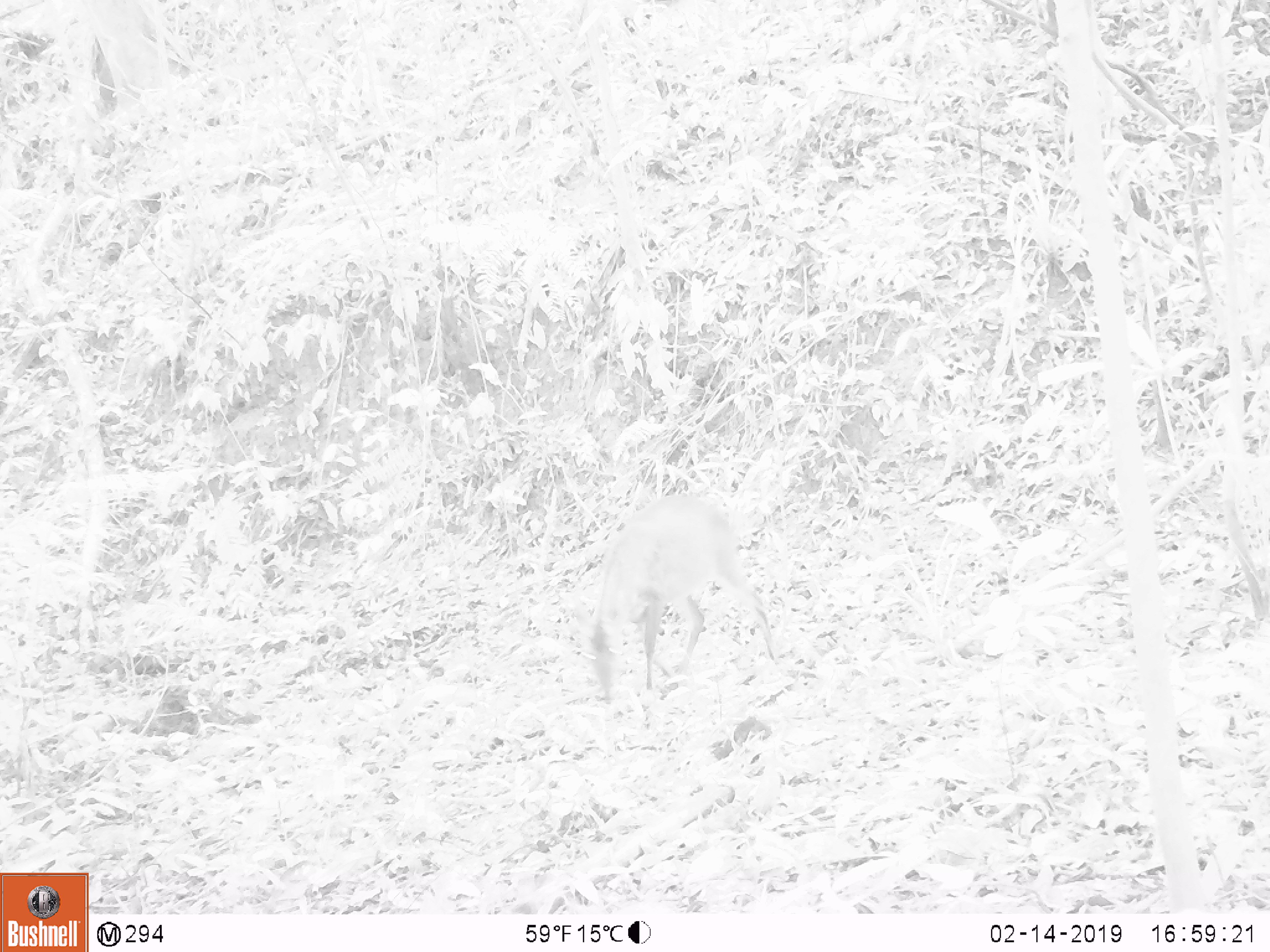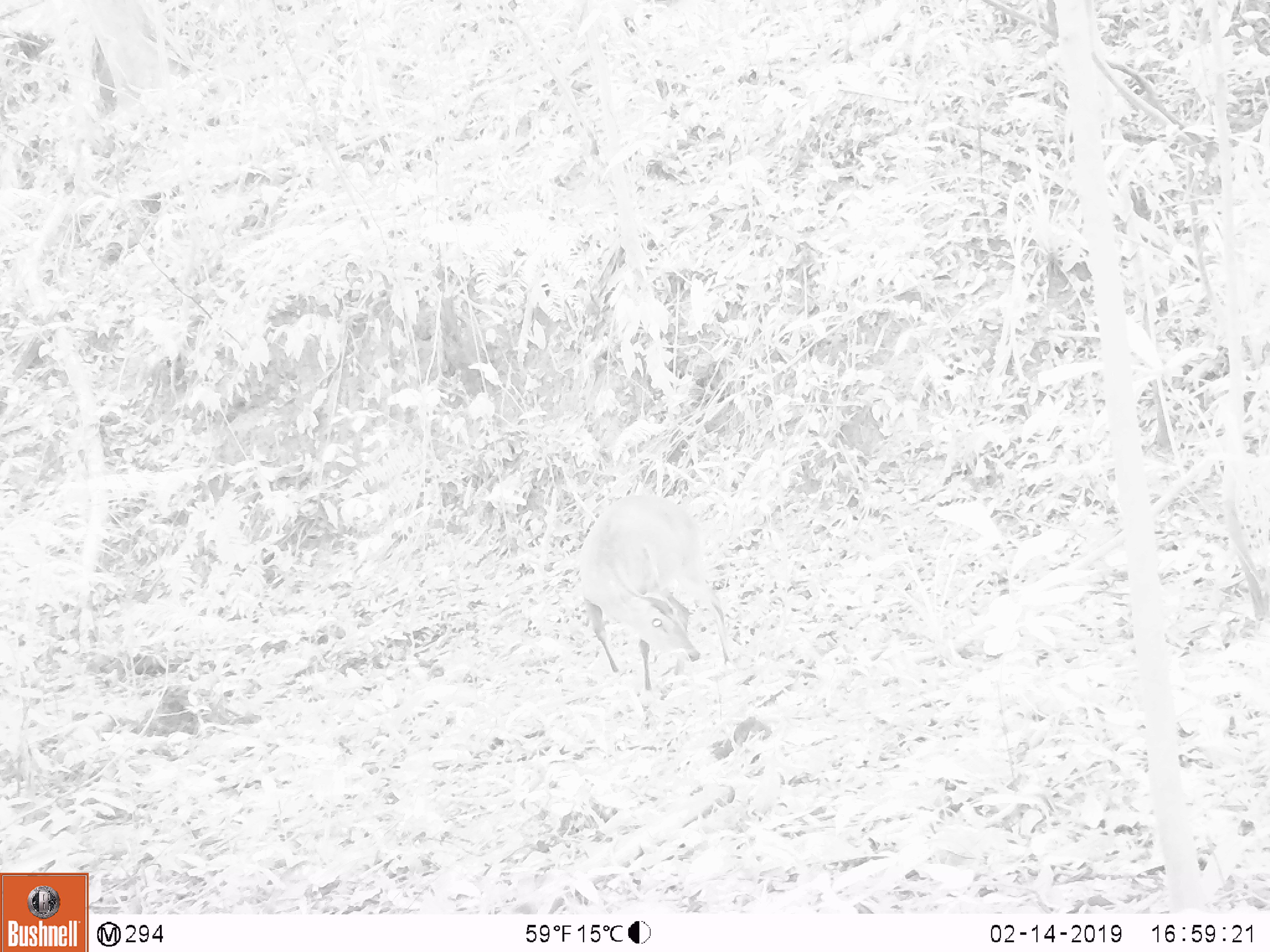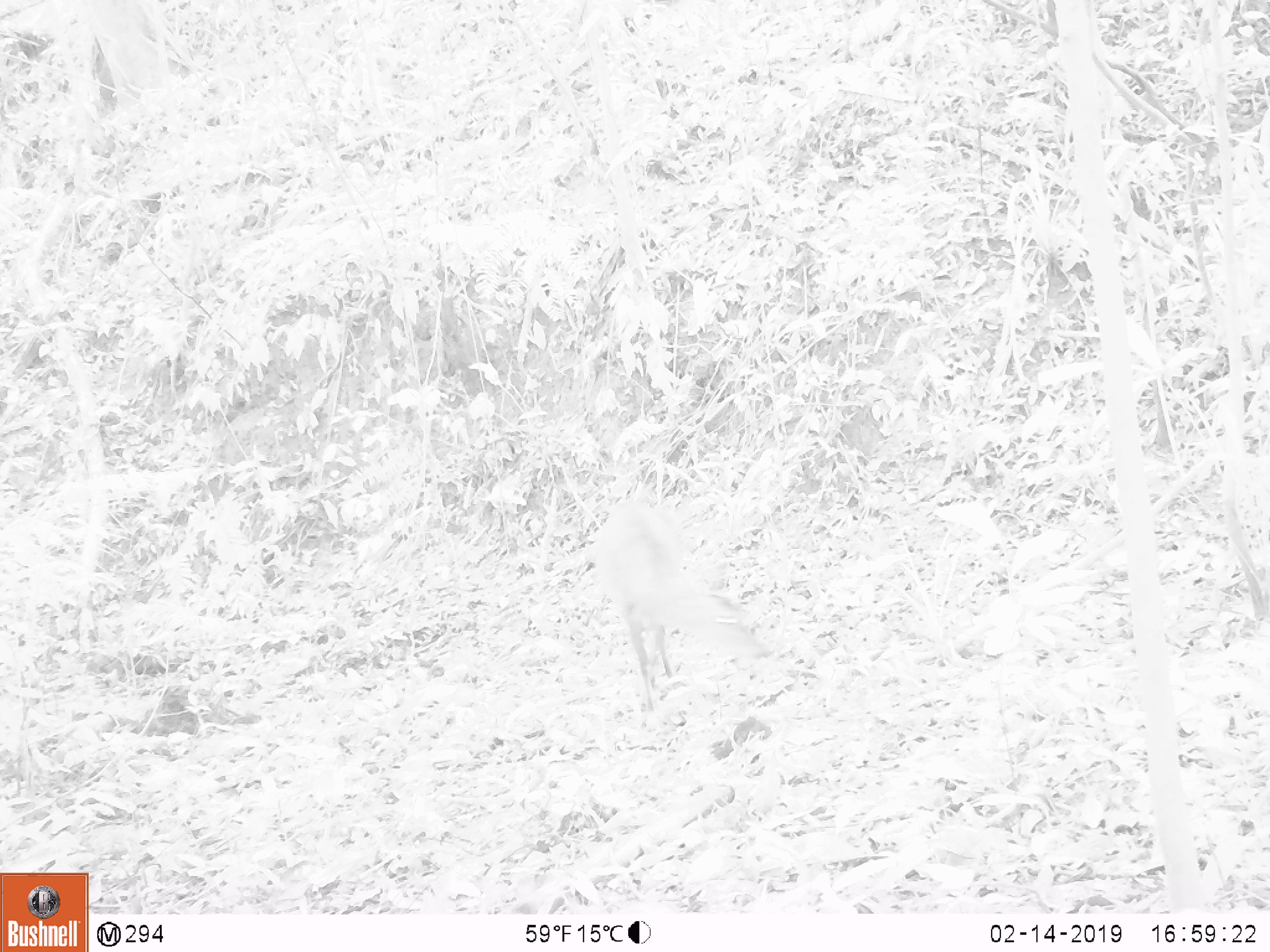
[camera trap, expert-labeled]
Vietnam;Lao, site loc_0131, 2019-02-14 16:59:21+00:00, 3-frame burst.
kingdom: Animalia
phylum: Chordata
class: Mammalia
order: Artiodactyla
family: Cervidae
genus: Muntiacus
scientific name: Muntiacus vuquangensis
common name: large-antlered muntjac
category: large antlered muntjac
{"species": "large antlered muntjac (large-antlered muntjac) (Muntiacus vuquangensis)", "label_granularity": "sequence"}